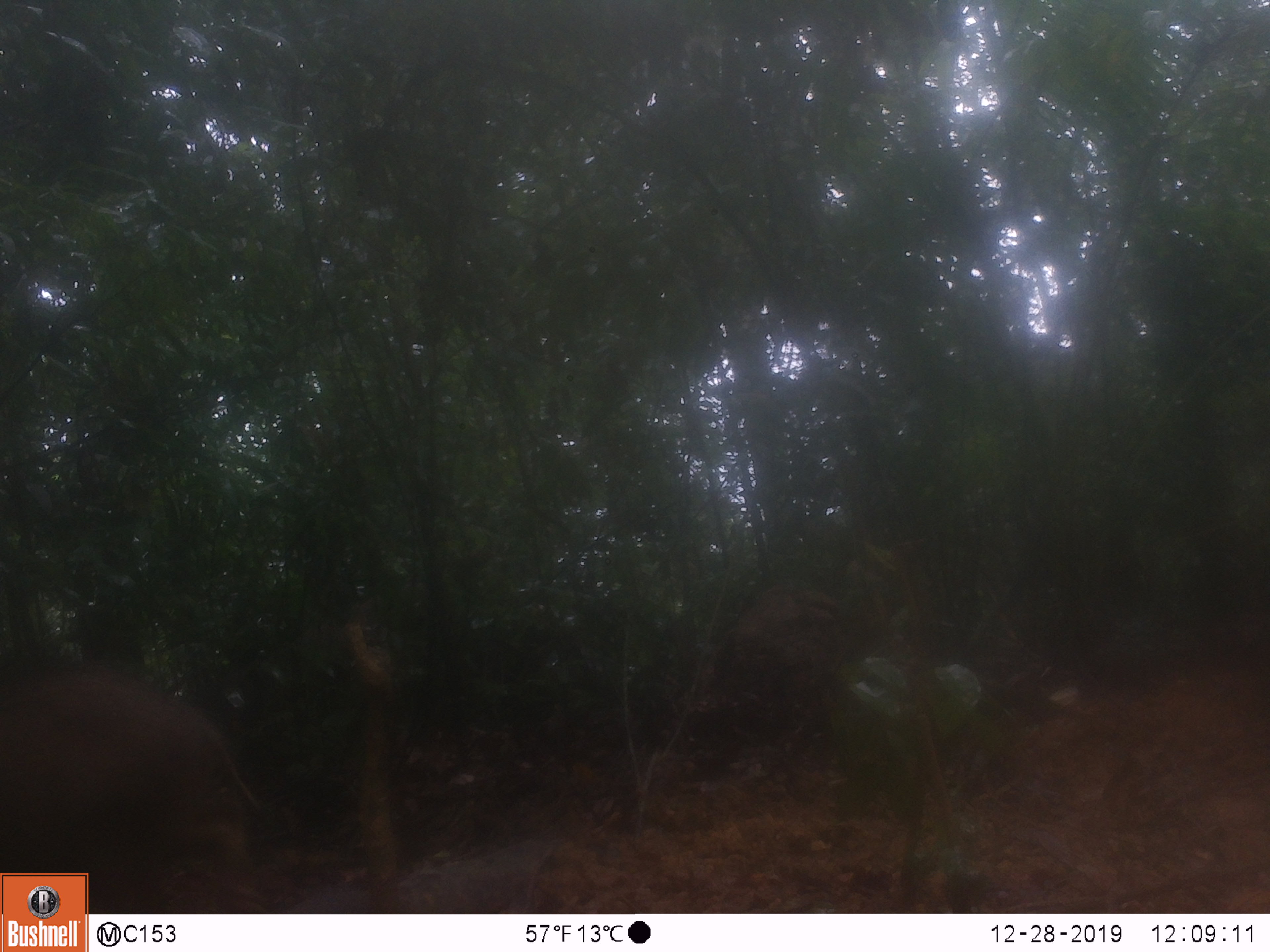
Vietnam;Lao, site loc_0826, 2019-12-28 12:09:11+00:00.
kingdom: Animalia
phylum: Chordata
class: Mammalia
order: Artiodactyla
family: Suidae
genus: Sus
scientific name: Sus scrofa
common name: eurasian wild pig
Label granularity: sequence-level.